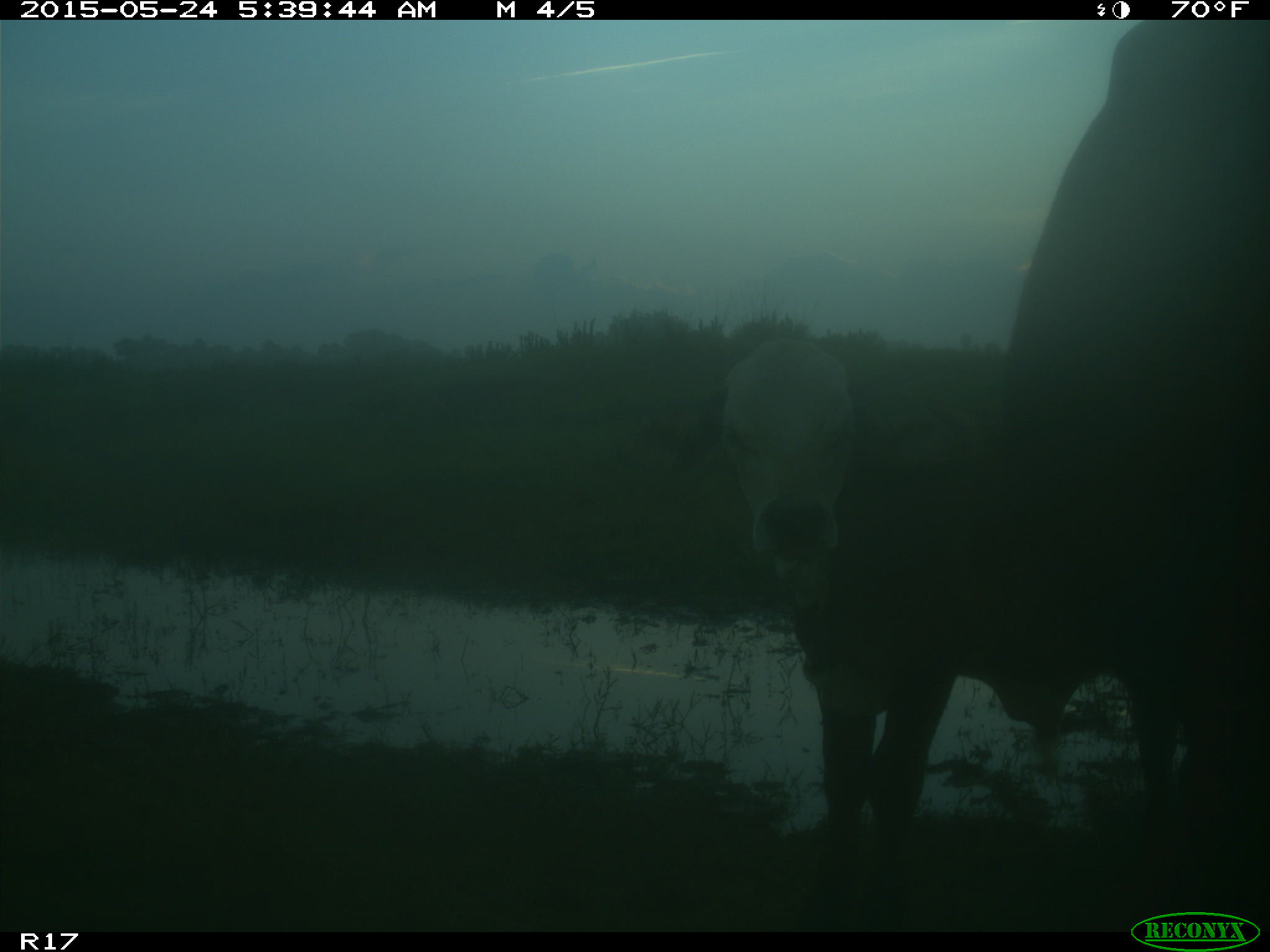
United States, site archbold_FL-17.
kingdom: Animalia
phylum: Chordata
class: Mammalia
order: Artiodactyla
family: Bovidae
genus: Bos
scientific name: Bos taurus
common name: domestic cow